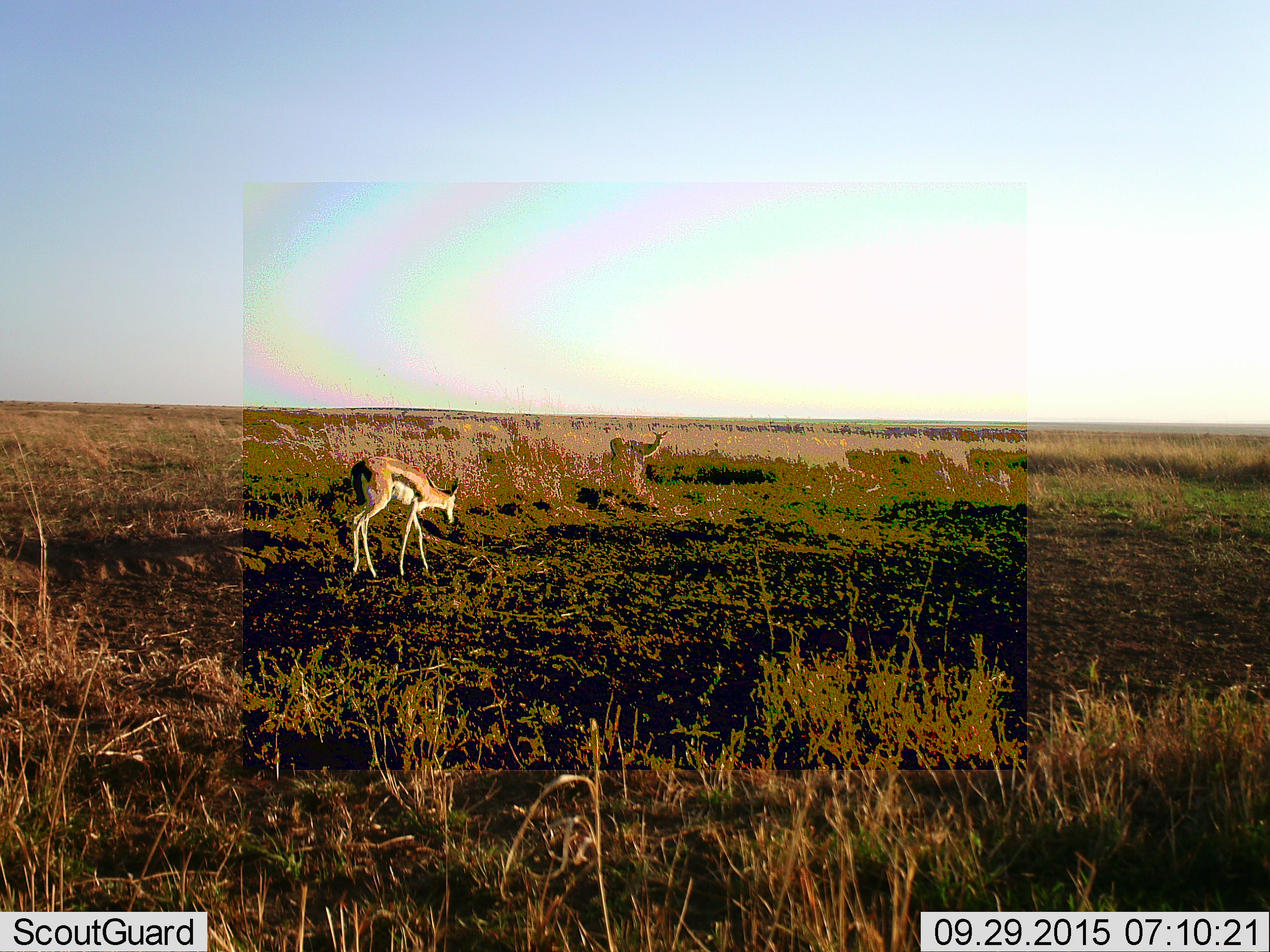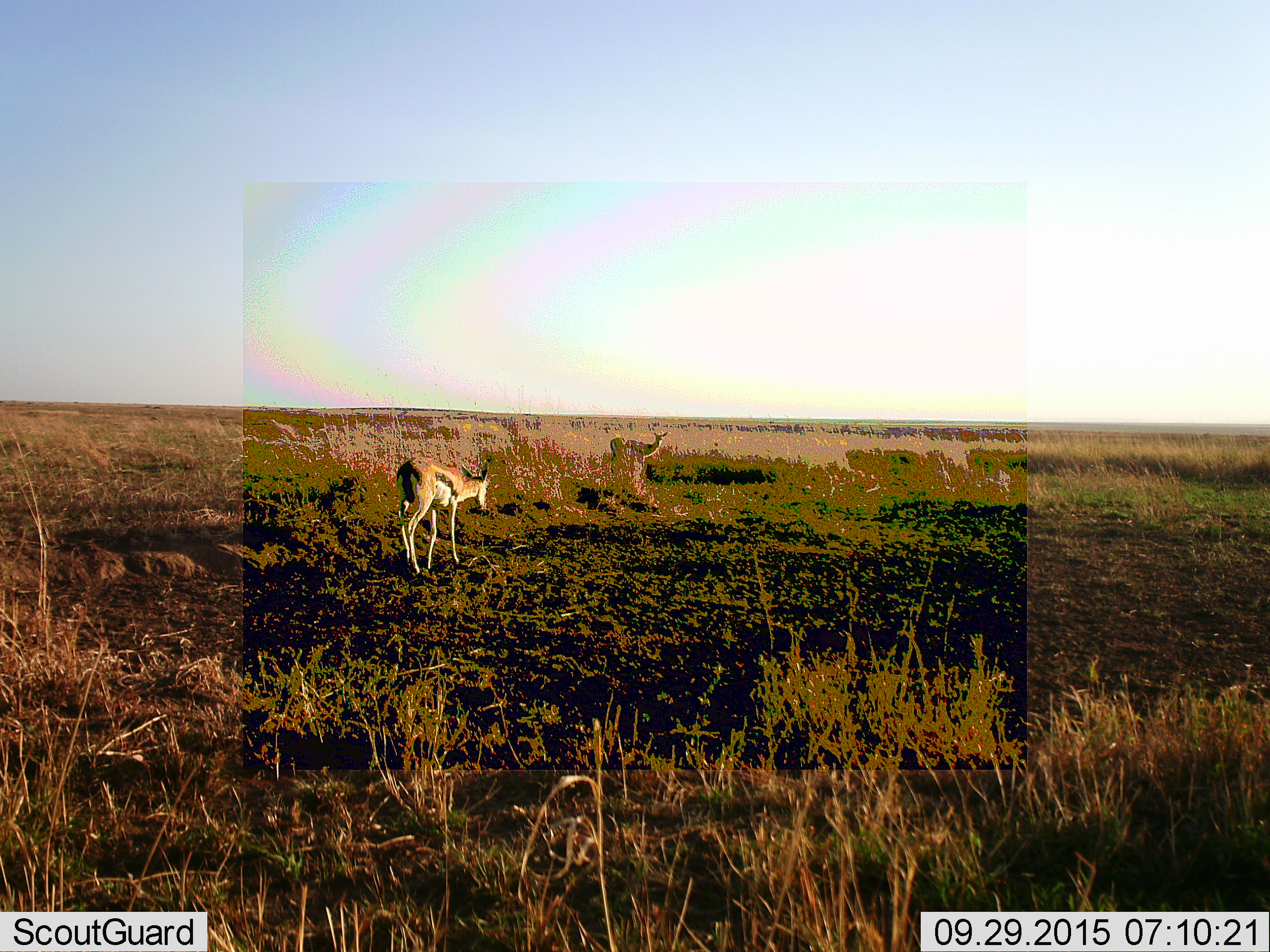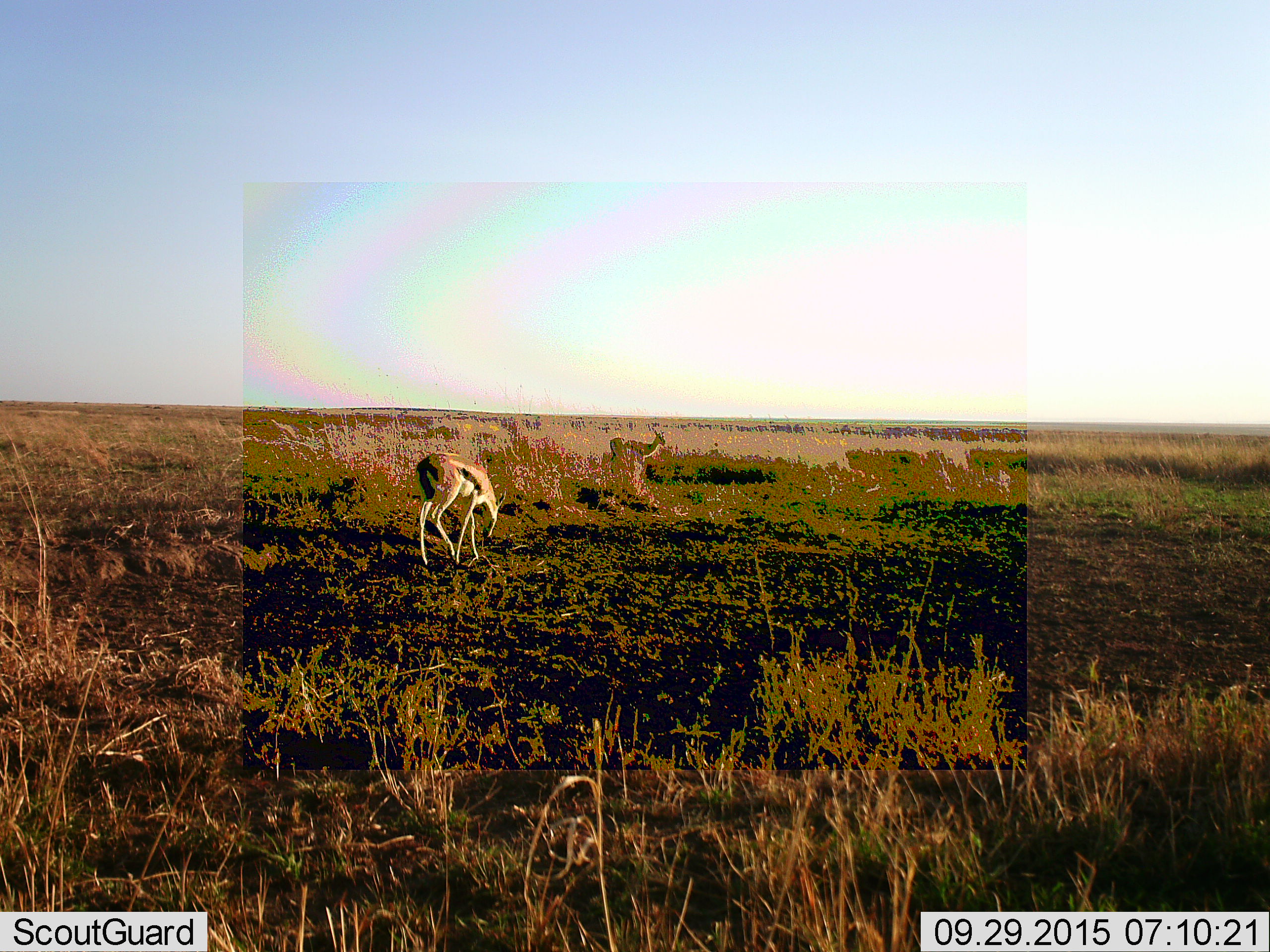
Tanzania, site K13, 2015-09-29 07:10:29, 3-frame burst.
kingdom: Animalia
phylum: Chordata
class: Mammalia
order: Artiodactyla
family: Bovidae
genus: Eudorcas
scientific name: Eudorcas thomsonii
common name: thomson's gazelle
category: gazellethomsons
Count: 2.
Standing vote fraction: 71%.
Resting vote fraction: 0%.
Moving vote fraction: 100%.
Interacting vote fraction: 0%.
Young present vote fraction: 0%.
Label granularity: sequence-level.